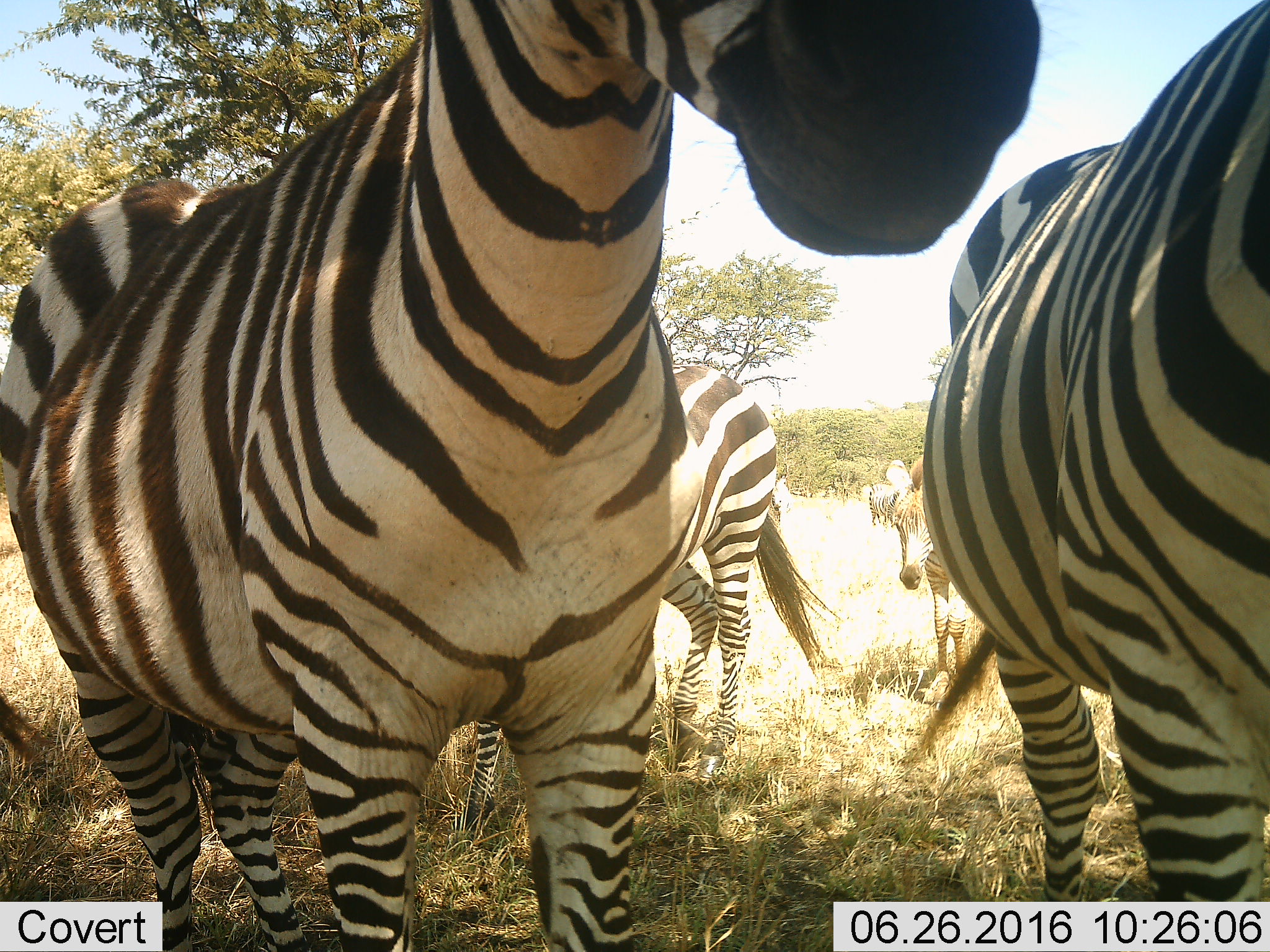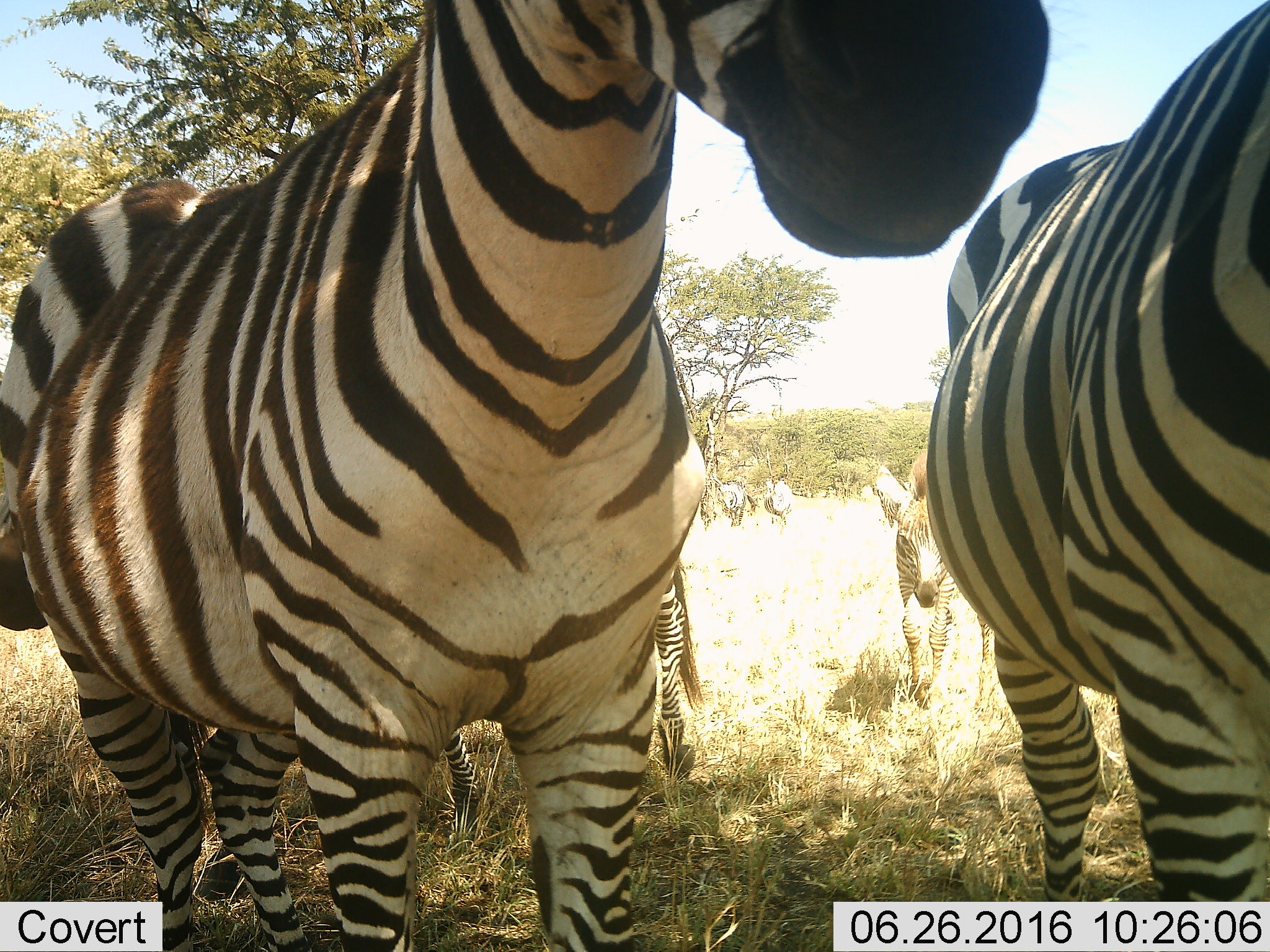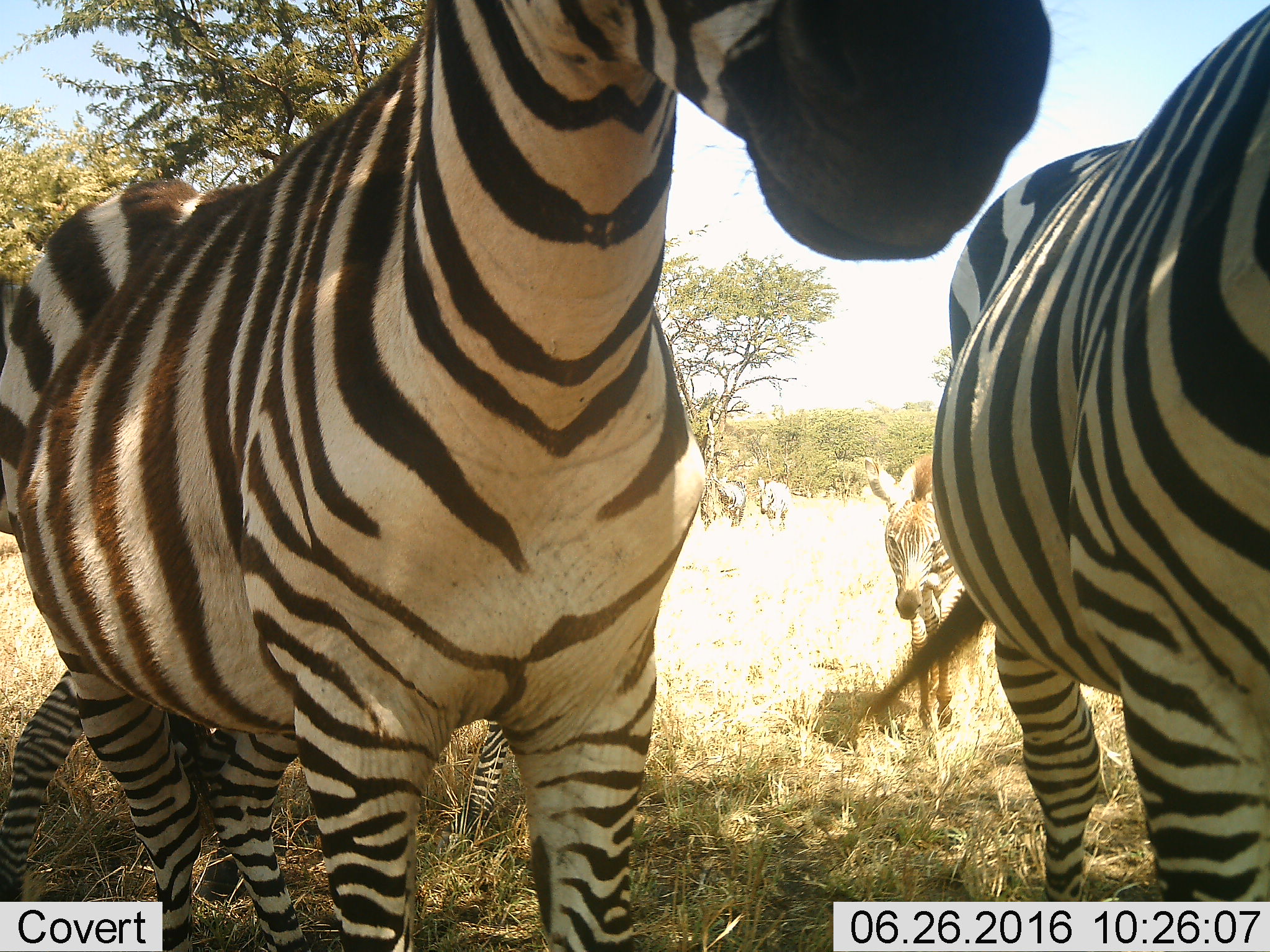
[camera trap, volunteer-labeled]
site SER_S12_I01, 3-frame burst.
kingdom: Animalia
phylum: Chordata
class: Mammalia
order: Perissodactyla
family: Equidae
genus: Equus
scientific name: Equus quagga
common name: plains zebra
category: zebraplains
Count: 6.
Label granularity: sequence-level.